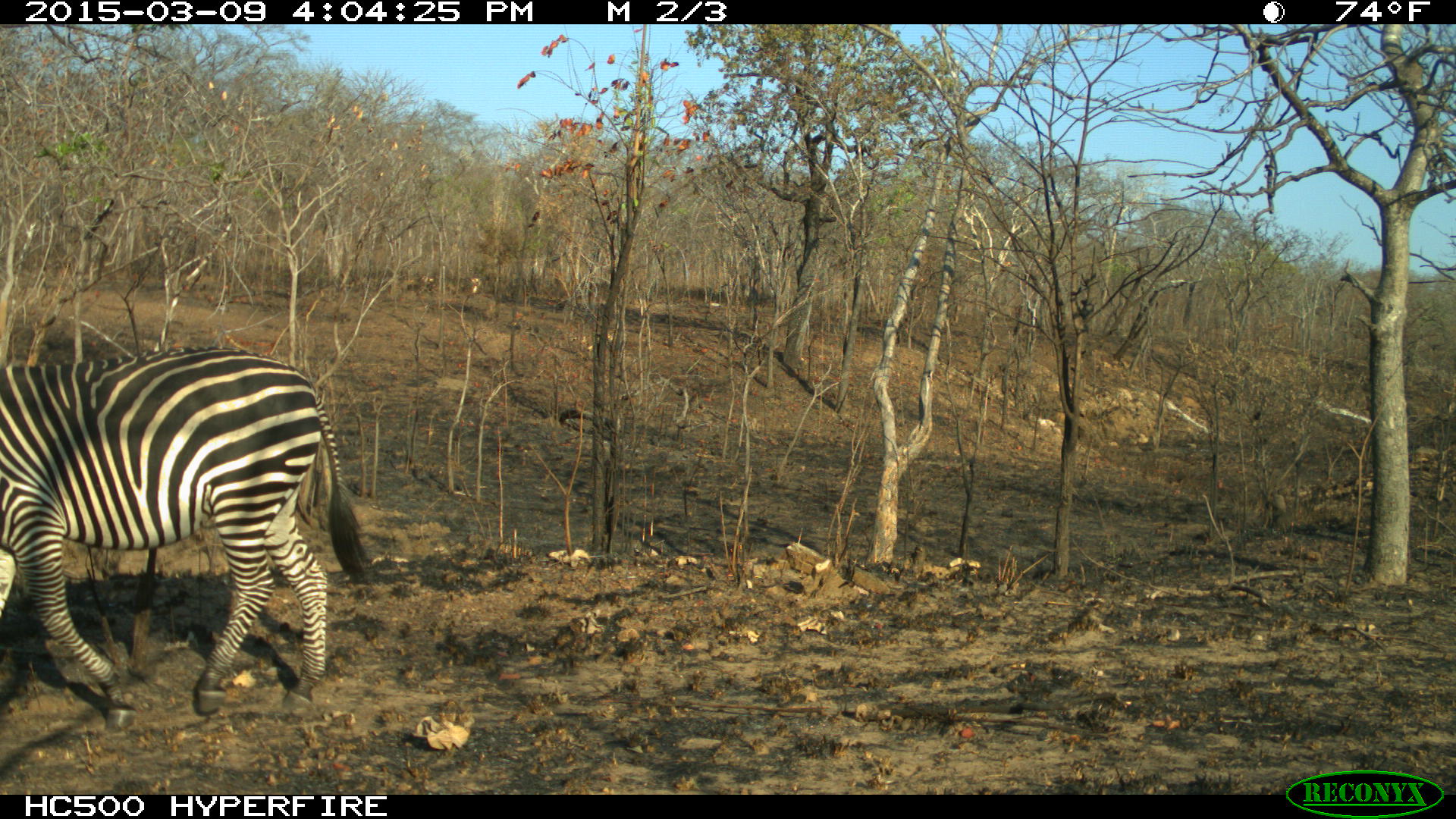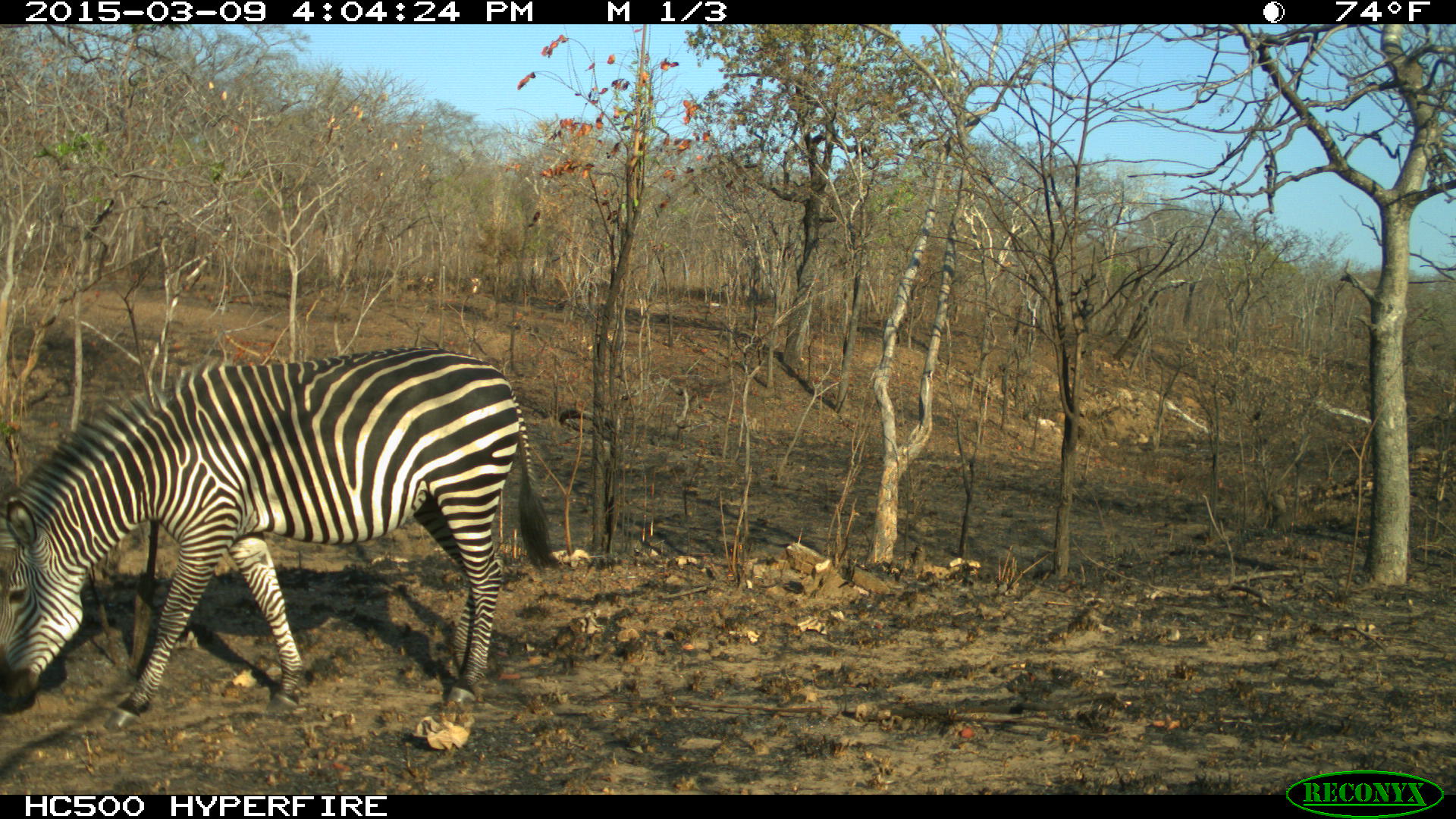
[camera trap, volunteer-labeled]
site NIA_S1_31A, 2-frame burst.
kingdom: Animalia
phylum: Chordata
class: Mammalia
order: Perissodactyla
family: Equidae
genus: Equus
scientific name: Equus quagga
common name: plains zebra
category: zebraplains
Zebraplains (plains zebra) (Equus quagga), count 1. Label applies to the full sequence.